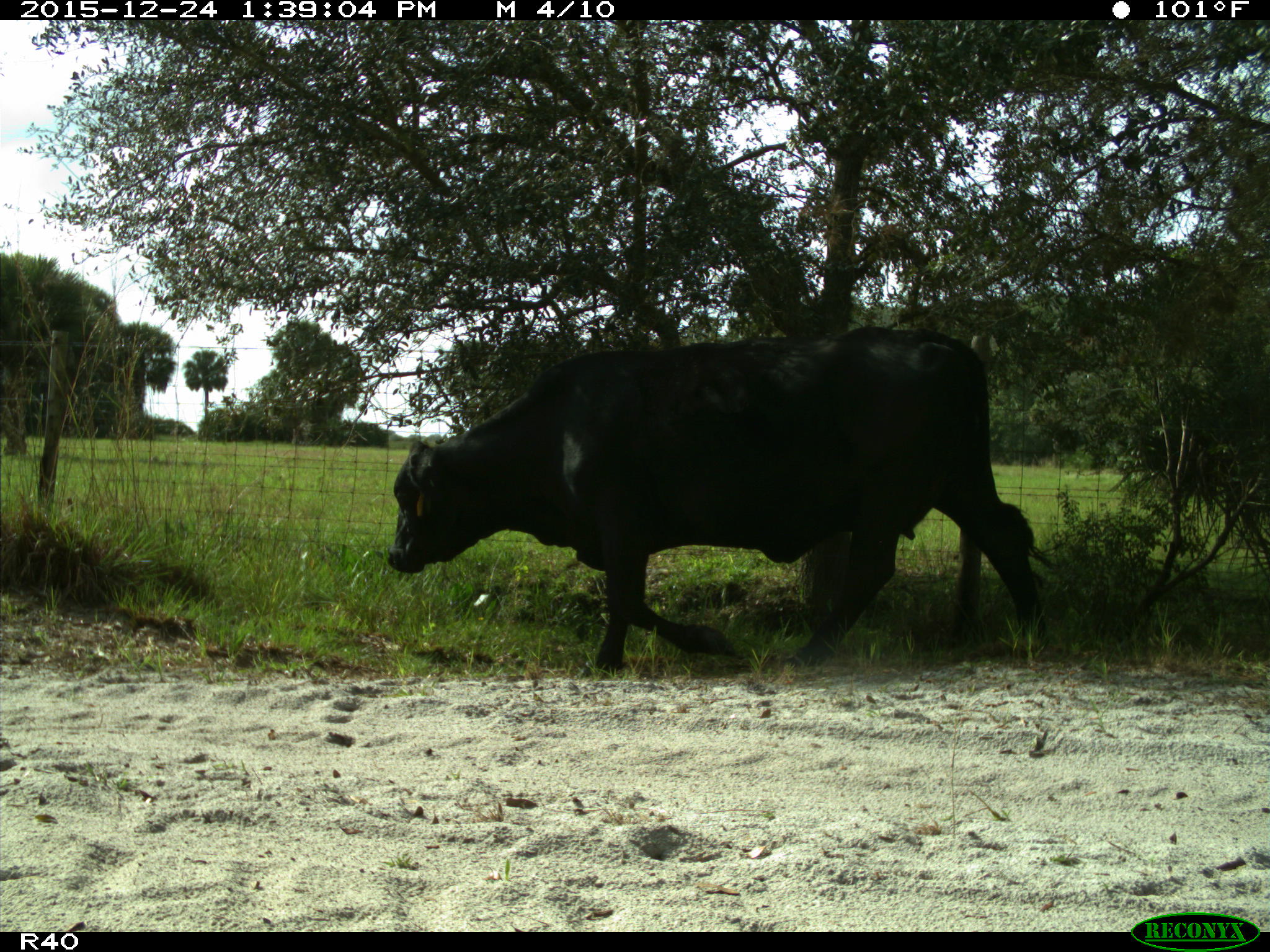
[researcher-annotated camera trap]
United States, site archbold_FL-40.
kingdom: Animalia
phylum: Chordata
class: Mammalia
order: Artiodactyla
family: Bovidae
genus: Bos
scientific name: Bos taurus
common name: domestic cow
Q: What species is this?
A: Bos taurus (domestic cow).